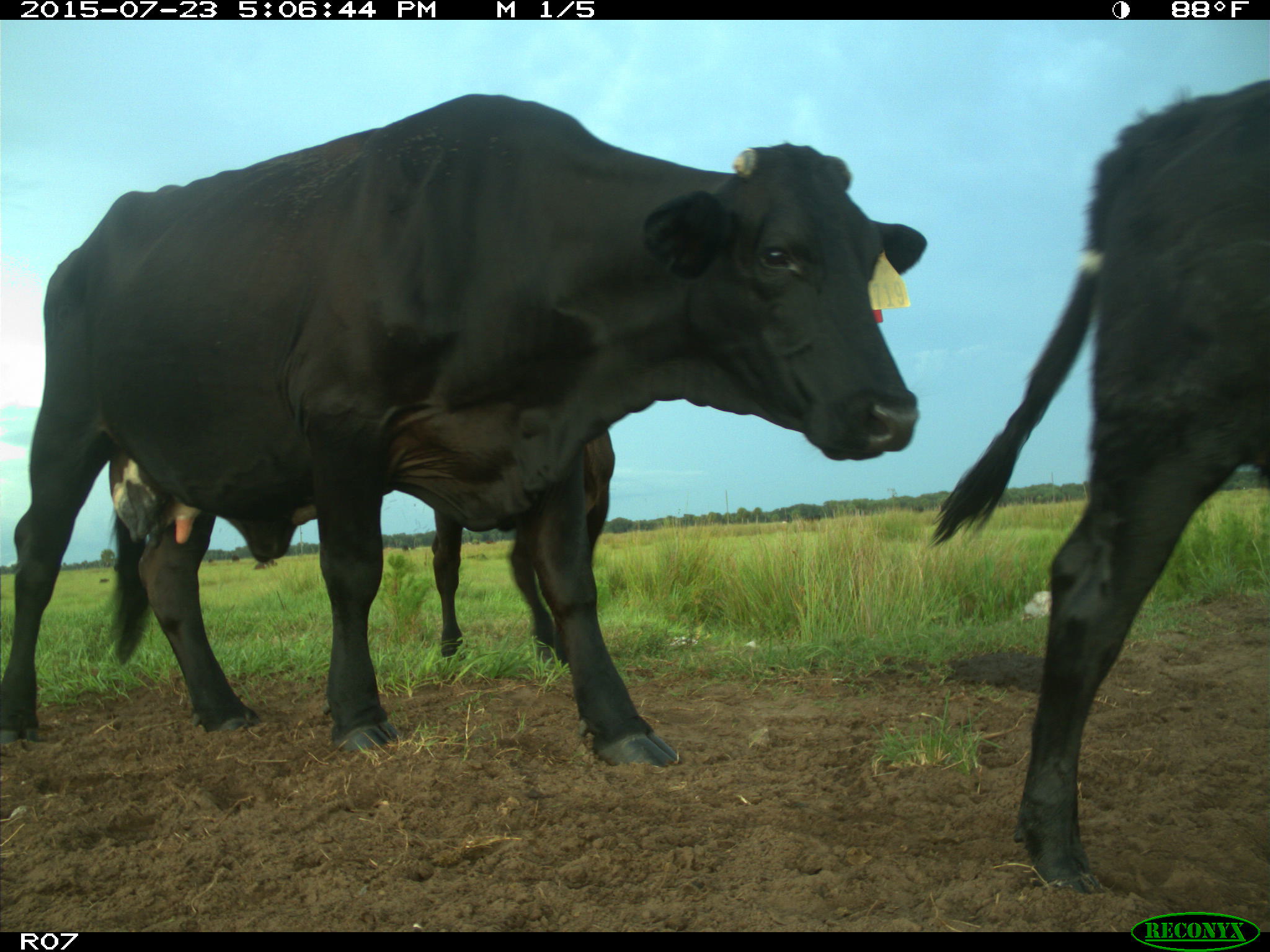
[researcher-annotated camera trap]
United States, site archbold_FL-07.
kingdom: Animalia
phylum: Chordata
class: Mammalia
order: Artiodactyla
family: Bovidae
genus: Bos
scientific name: Bos taurus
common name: domestic cow